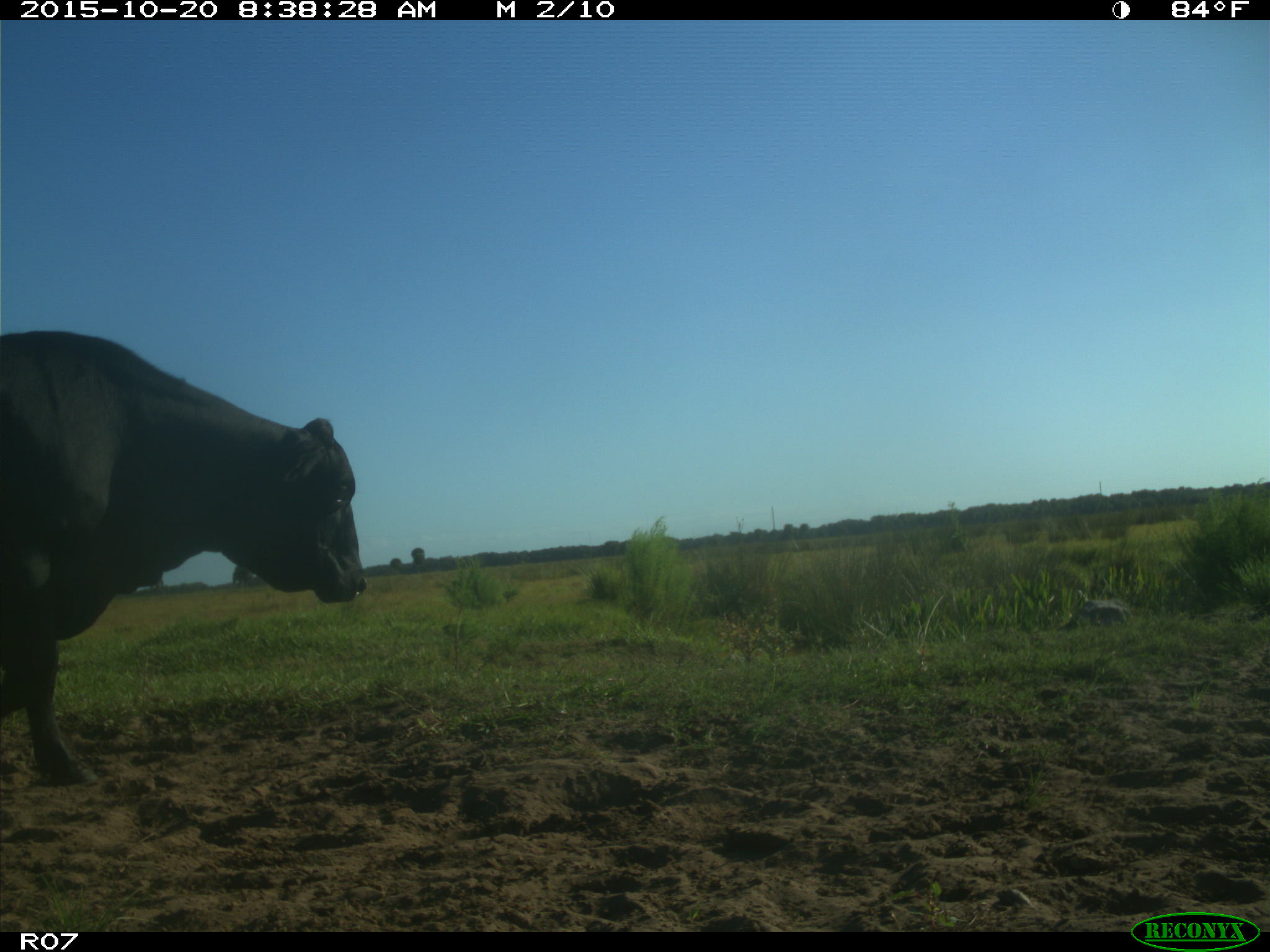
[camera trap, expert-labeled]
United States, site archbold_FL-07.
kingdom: Animalia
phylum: Chordata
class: Mammalia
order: Artiodactyla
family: Bovidae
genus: Bos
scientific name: Bos taurus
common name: domestic cow